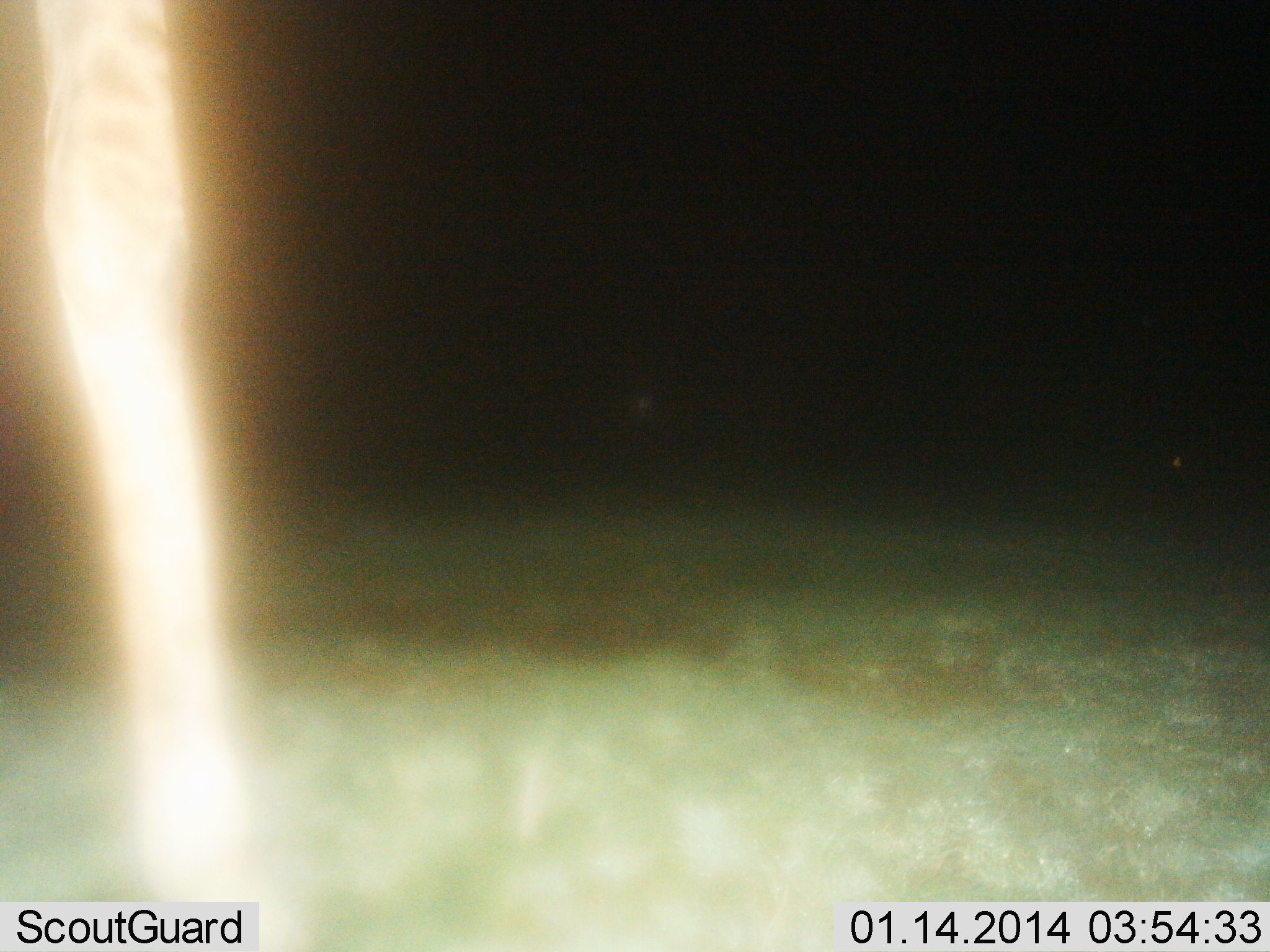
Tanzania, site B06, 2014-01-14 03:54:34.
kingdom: Animalia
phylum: Chordata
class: Mammalia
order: Artiodactyla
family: Giraffidae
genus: Giraffa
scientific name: Giraffa camelopardalis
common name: giraffe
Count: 1.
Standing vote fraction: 90%.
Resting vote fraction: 0%.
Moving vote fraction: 10%.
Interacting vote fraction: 0%.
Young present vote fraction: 0%.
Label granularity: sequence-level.